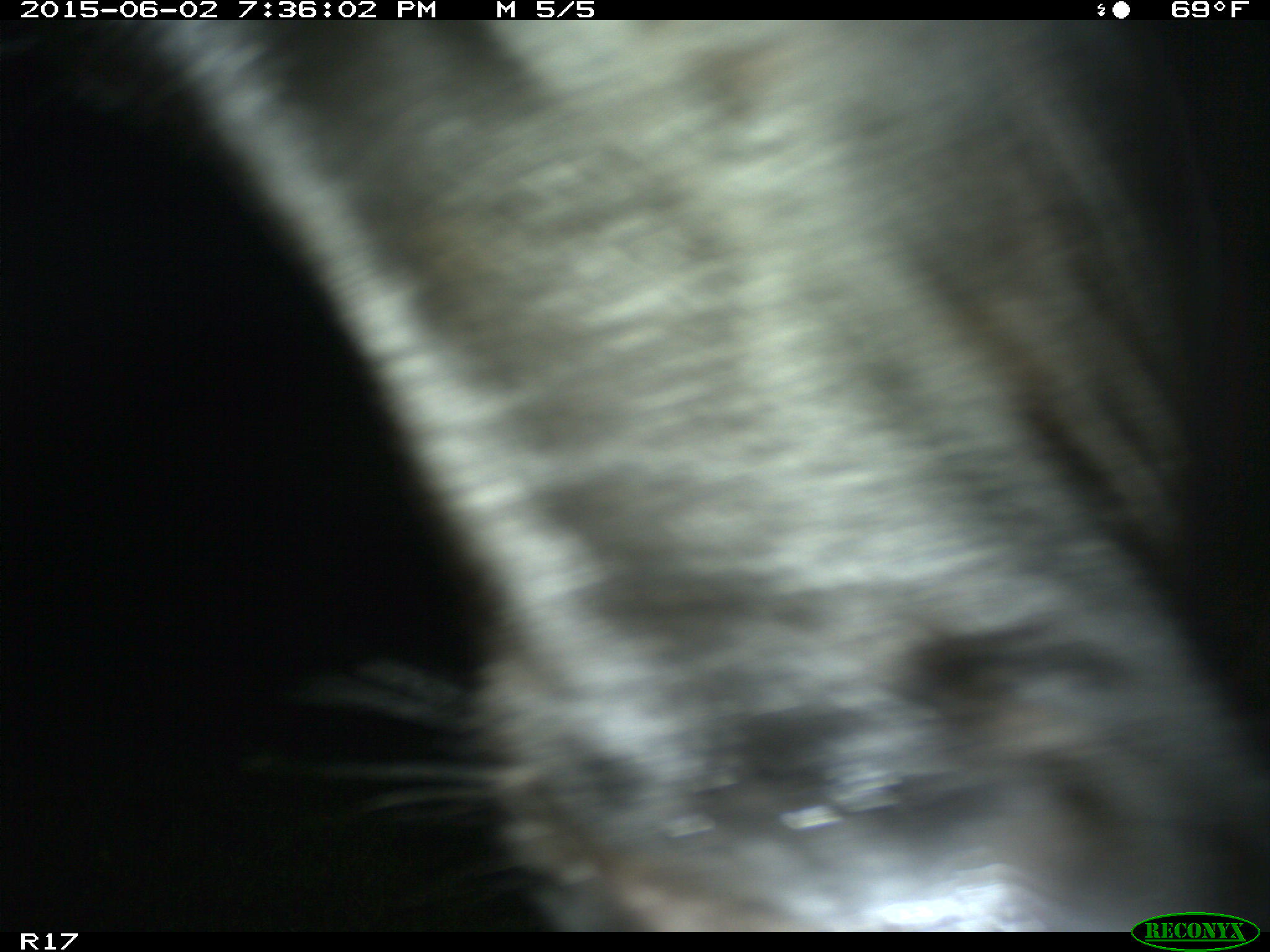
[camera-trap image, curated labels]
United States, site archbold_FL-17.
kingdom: Animalia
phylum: Chordata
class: Mammalia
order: Artiodactyla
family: Bovidae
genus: Bos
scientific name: Bos taurus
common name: domestic cow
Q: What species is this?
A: Bos taurus (domestic cow).